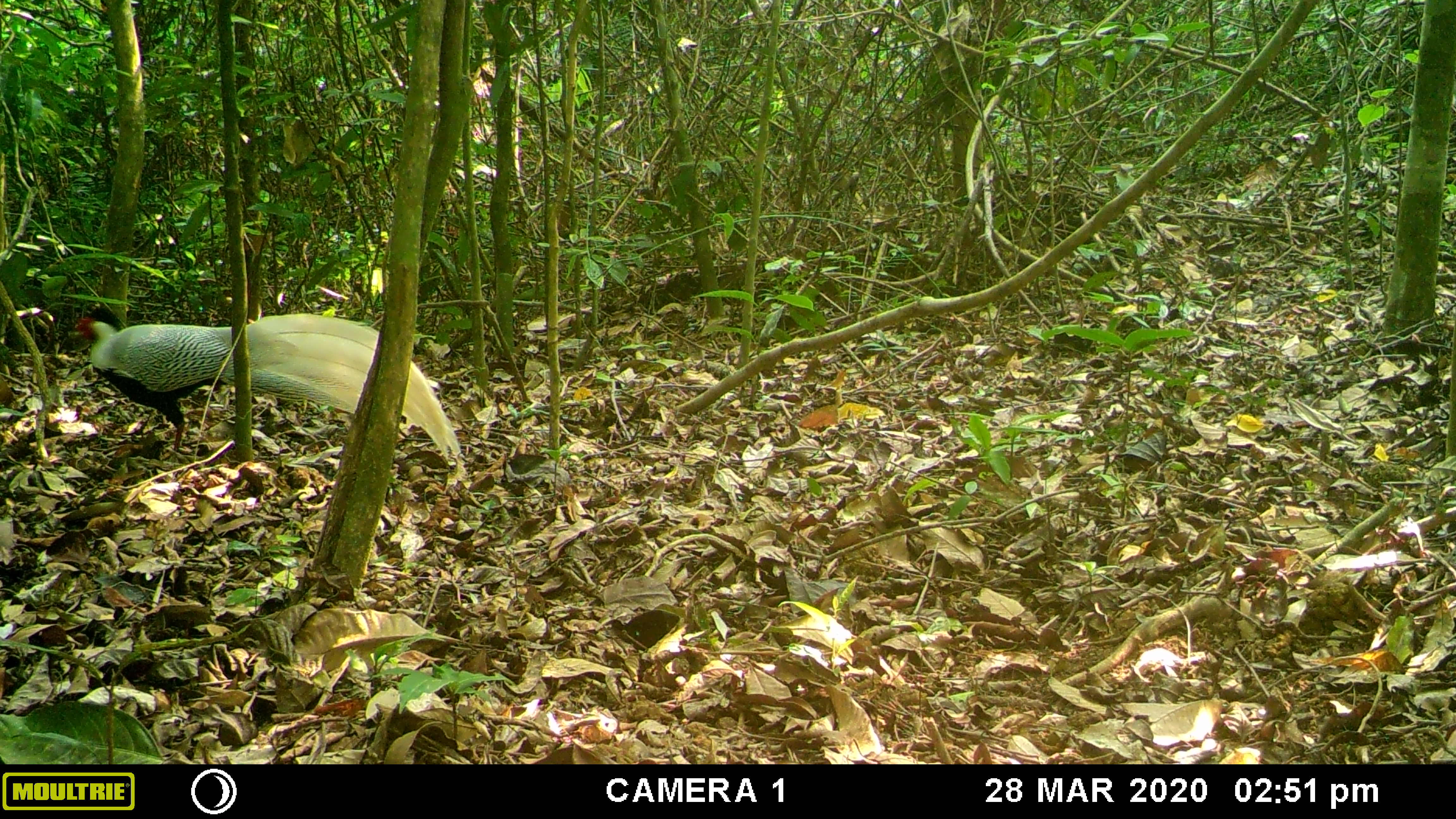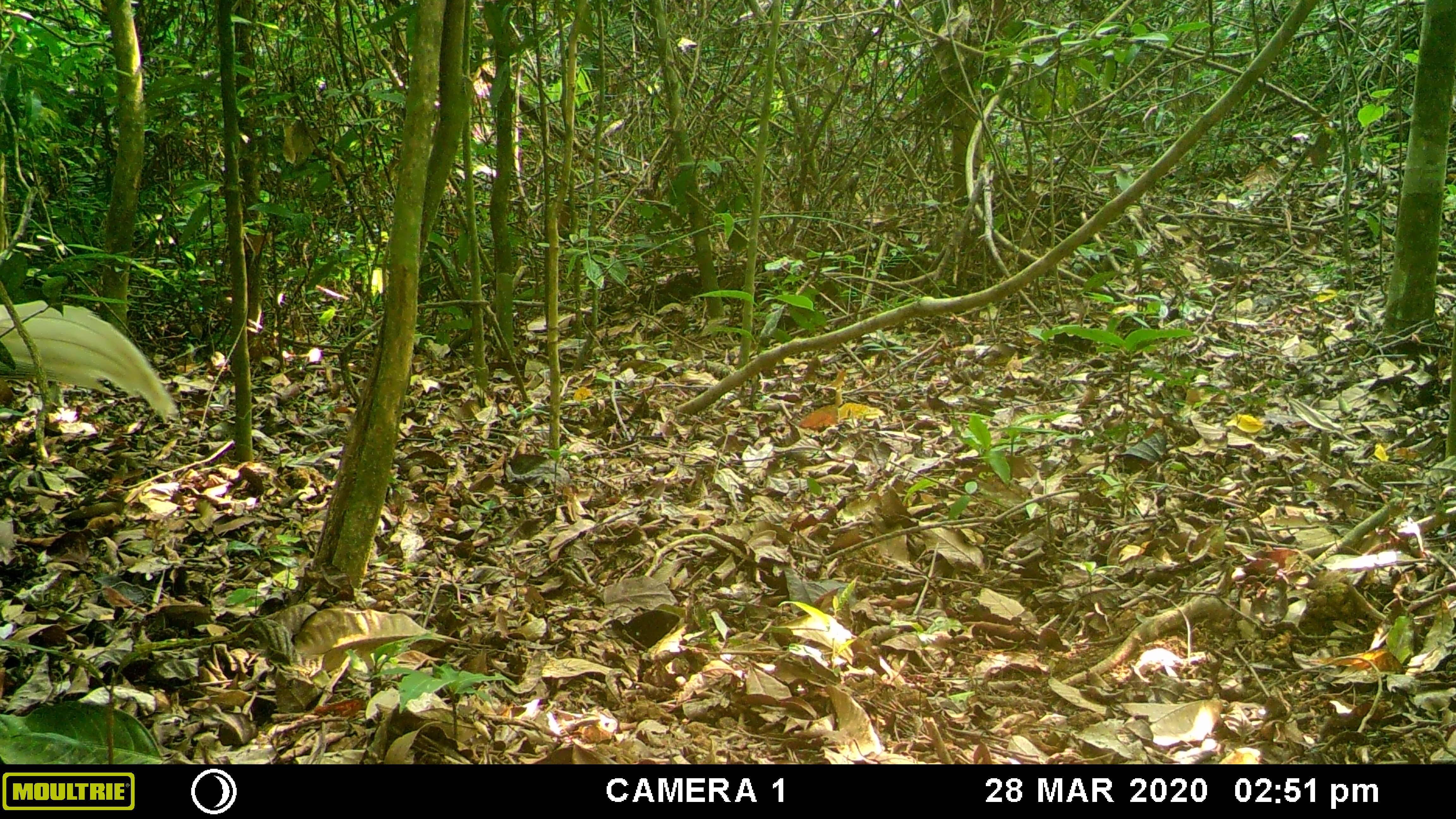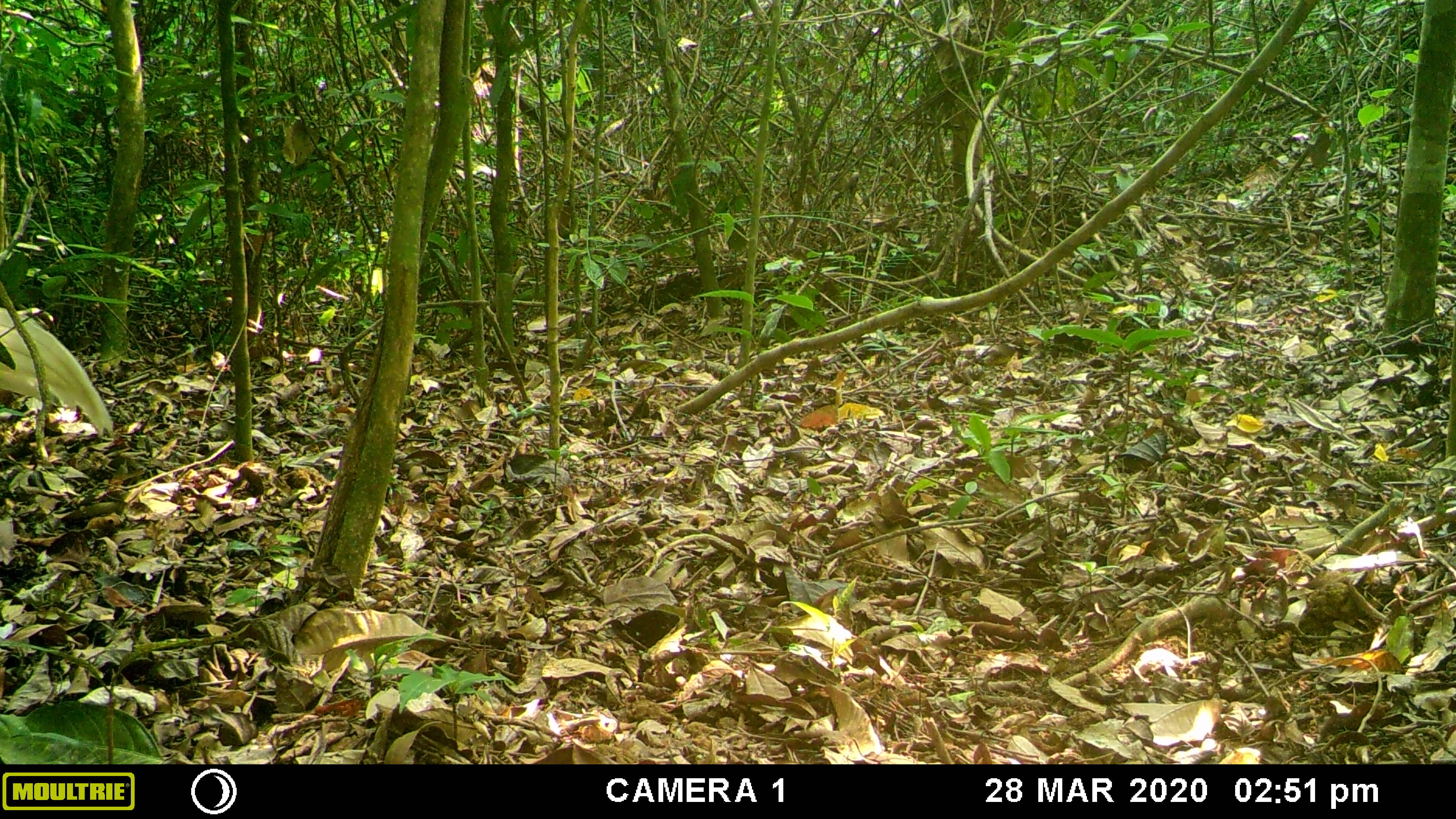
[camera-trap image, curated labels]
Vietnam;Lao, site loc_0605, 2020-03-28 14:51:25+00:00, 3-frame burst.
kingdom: Animalia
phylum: Chordata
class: Aves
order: Galliformes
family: Phasianidae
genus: Lophura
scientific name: Lophura nycthemera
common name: silver pheasant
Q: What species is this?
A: Silver pheasant (Lophura nycthemera).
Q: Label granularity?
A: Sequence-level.